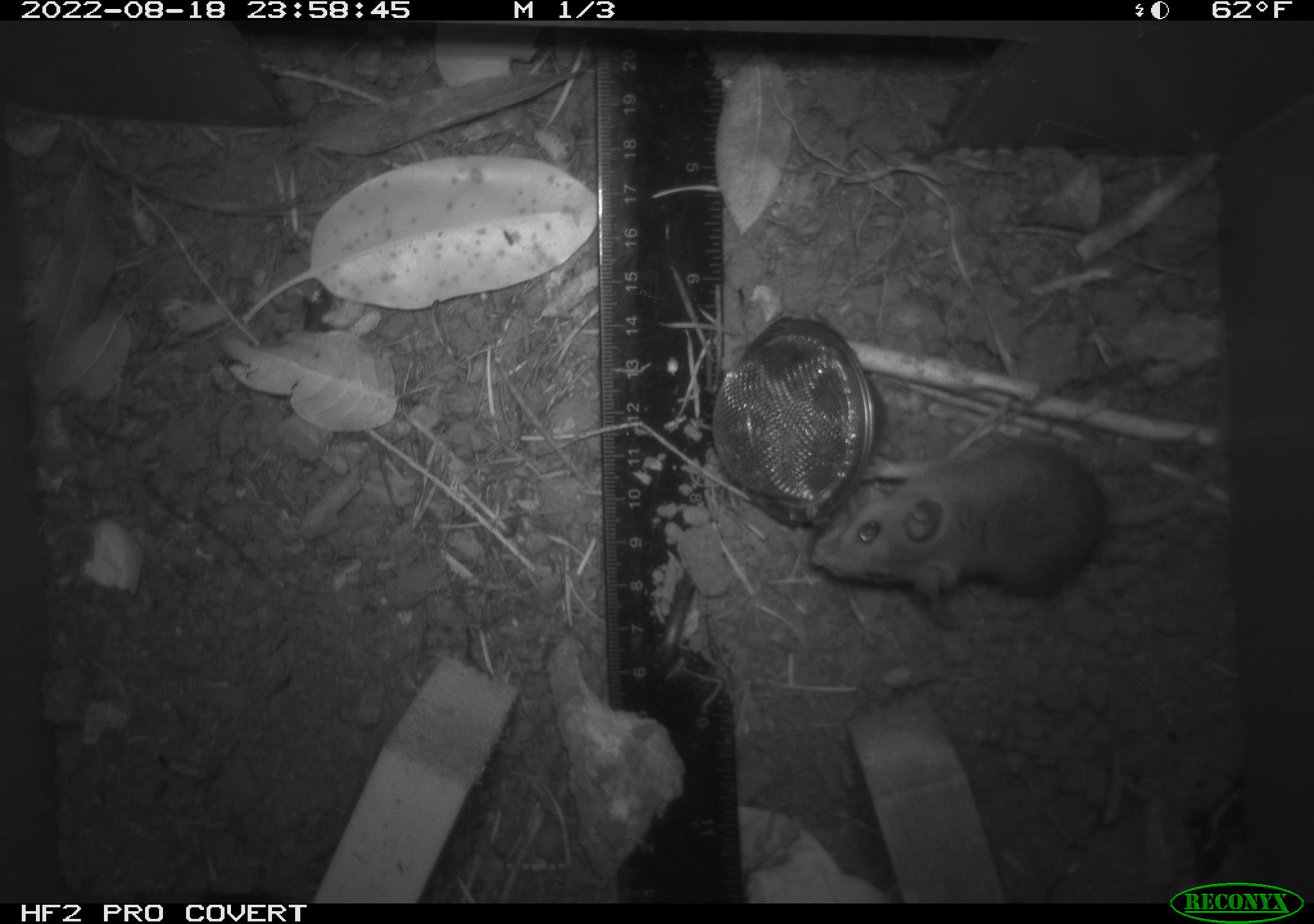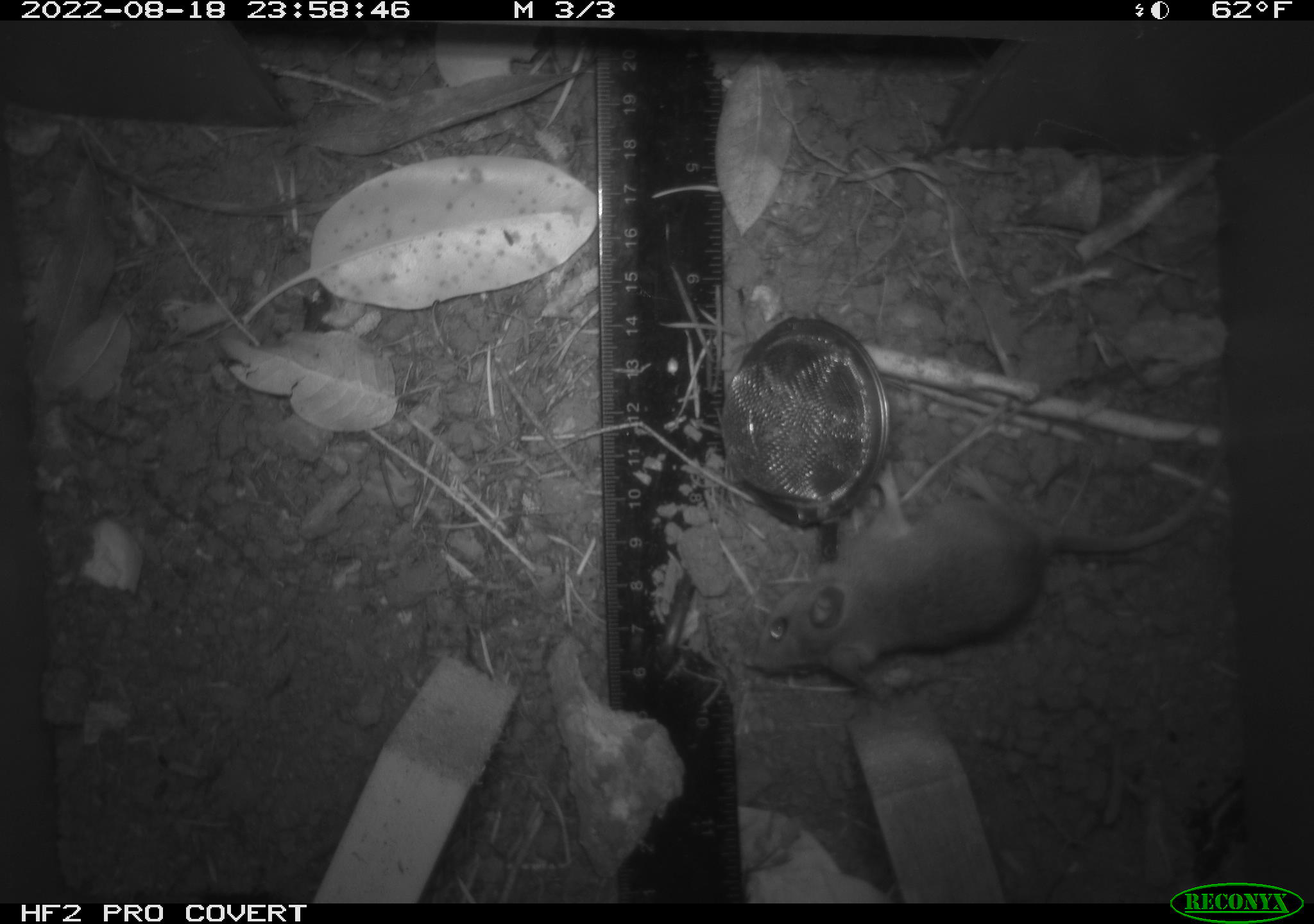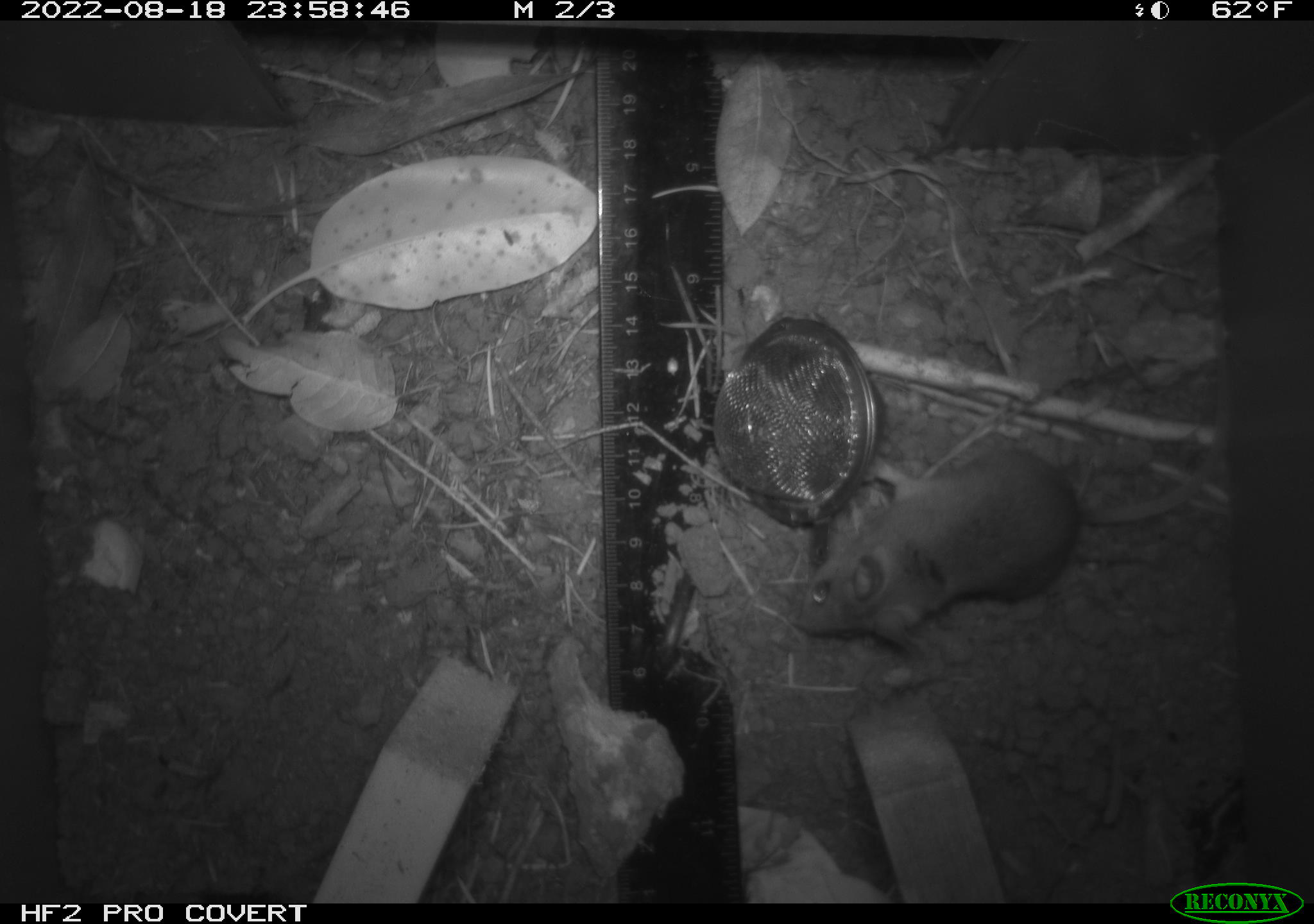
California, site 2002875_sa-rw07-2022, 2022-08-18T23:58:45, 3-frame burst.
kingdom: Animalia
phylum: Chordata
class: Mammalia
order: Rodentia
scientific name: Rodentia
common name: mouse species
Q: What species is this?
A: Mouse species (Rodentia).